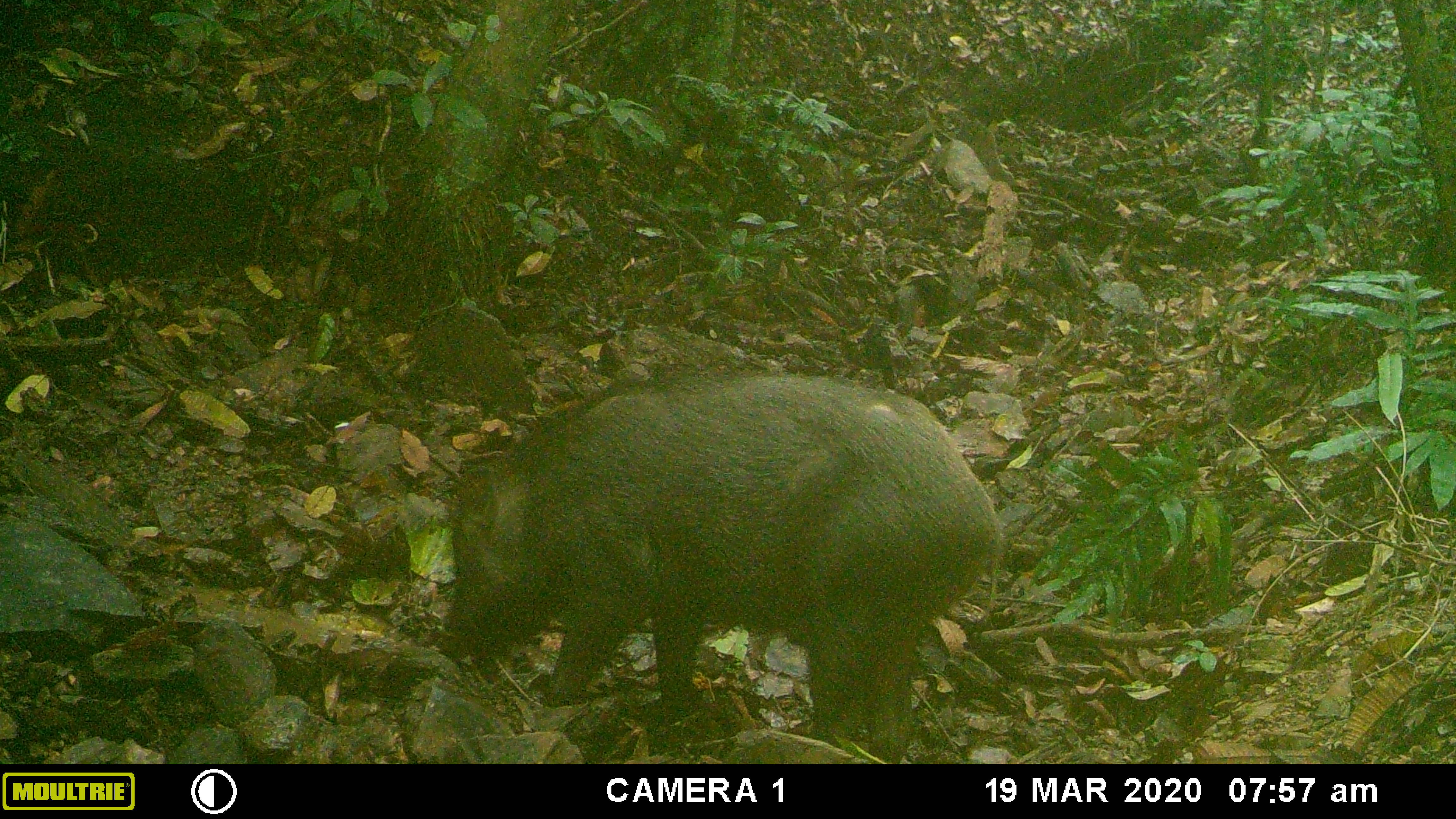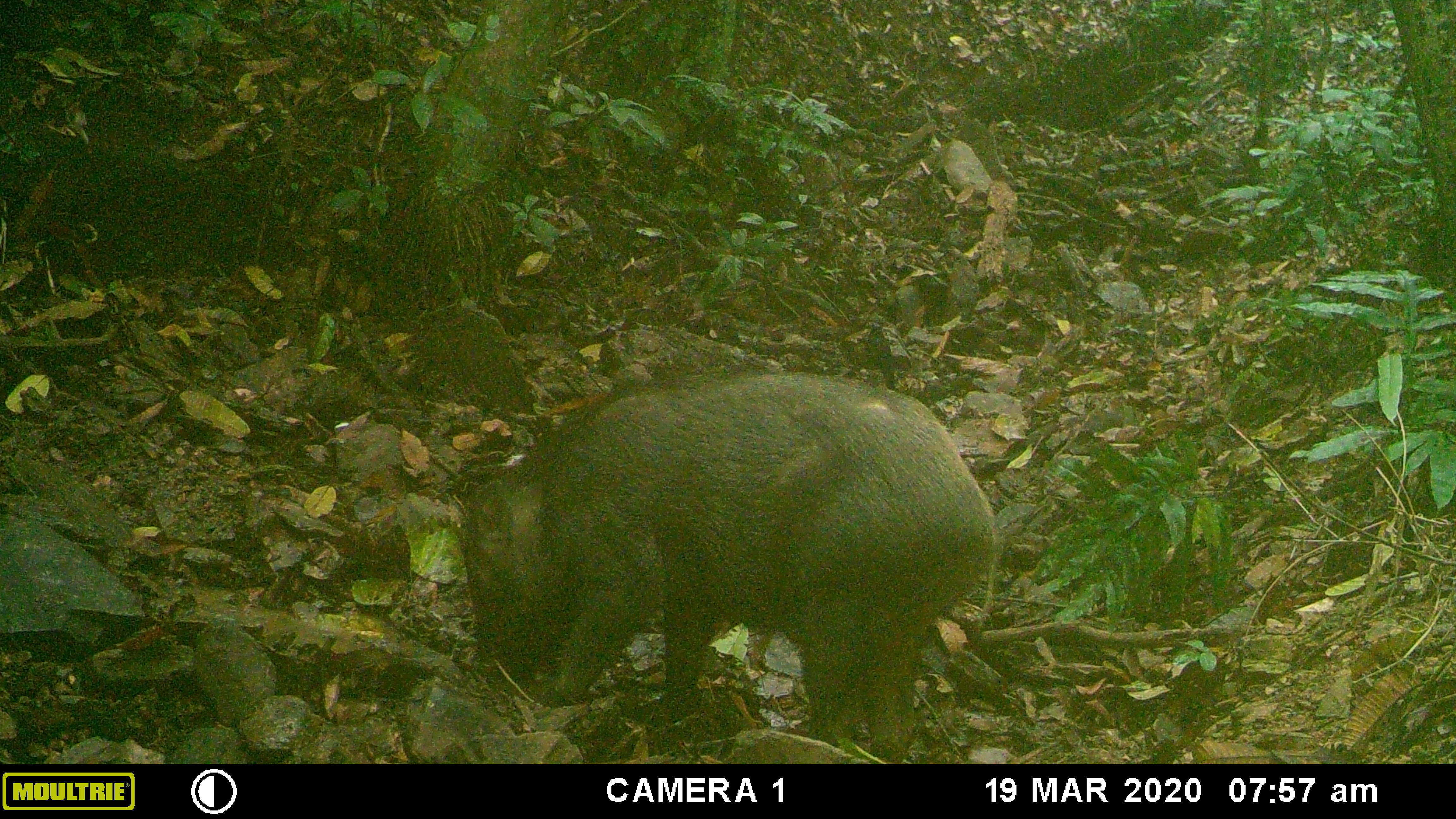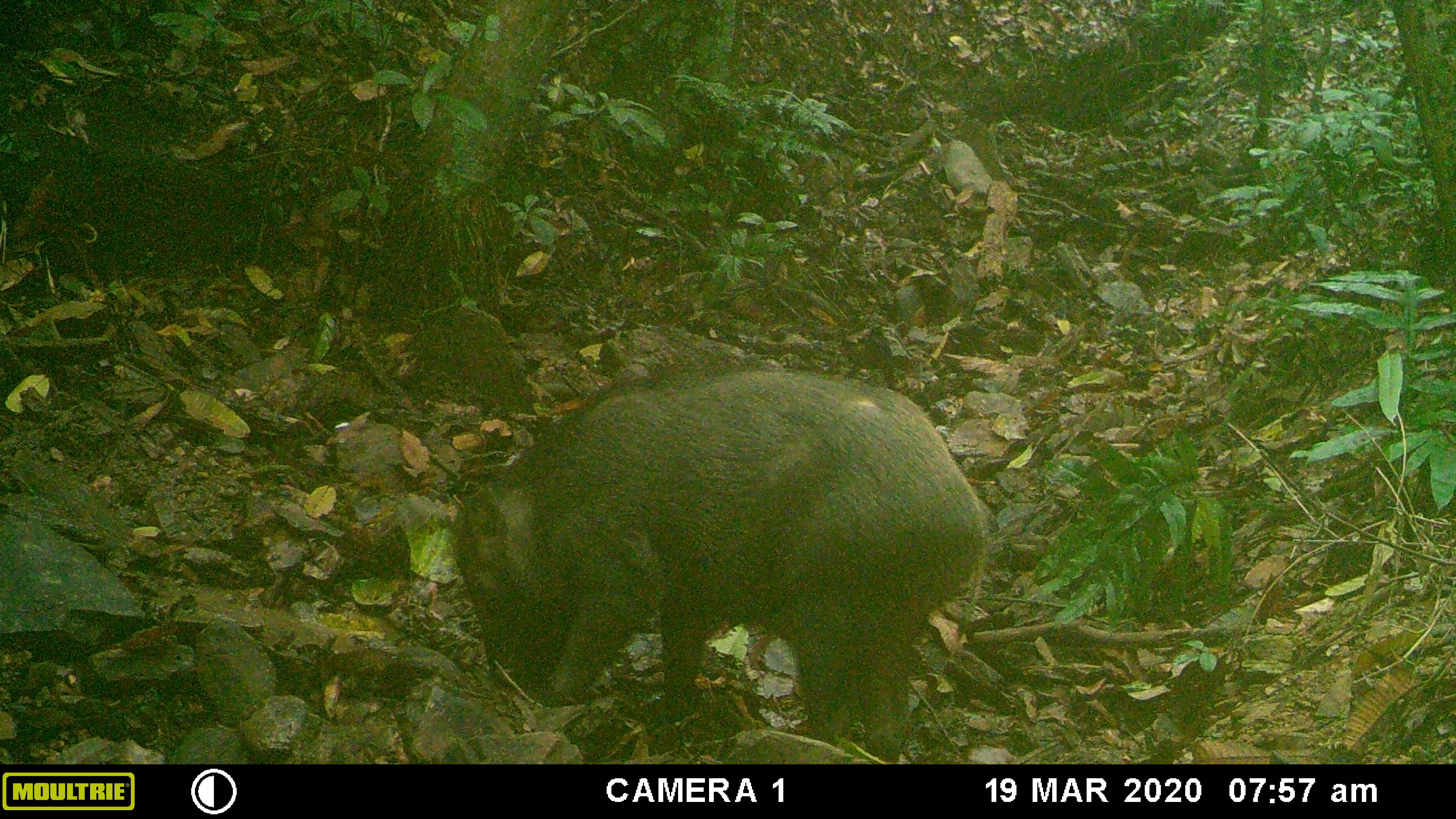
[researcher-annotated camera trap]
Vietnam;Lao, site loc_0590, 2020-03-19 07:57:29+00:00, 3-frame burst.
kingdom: Animalia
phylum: Chordata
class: Mammalia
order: Artiodactyla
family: Suidae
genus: Sus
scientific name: Sus scrofa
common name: eurasian wild pig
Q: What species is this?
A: Eurasian wild pig (Sus scrofa).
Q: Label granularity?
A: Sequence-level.